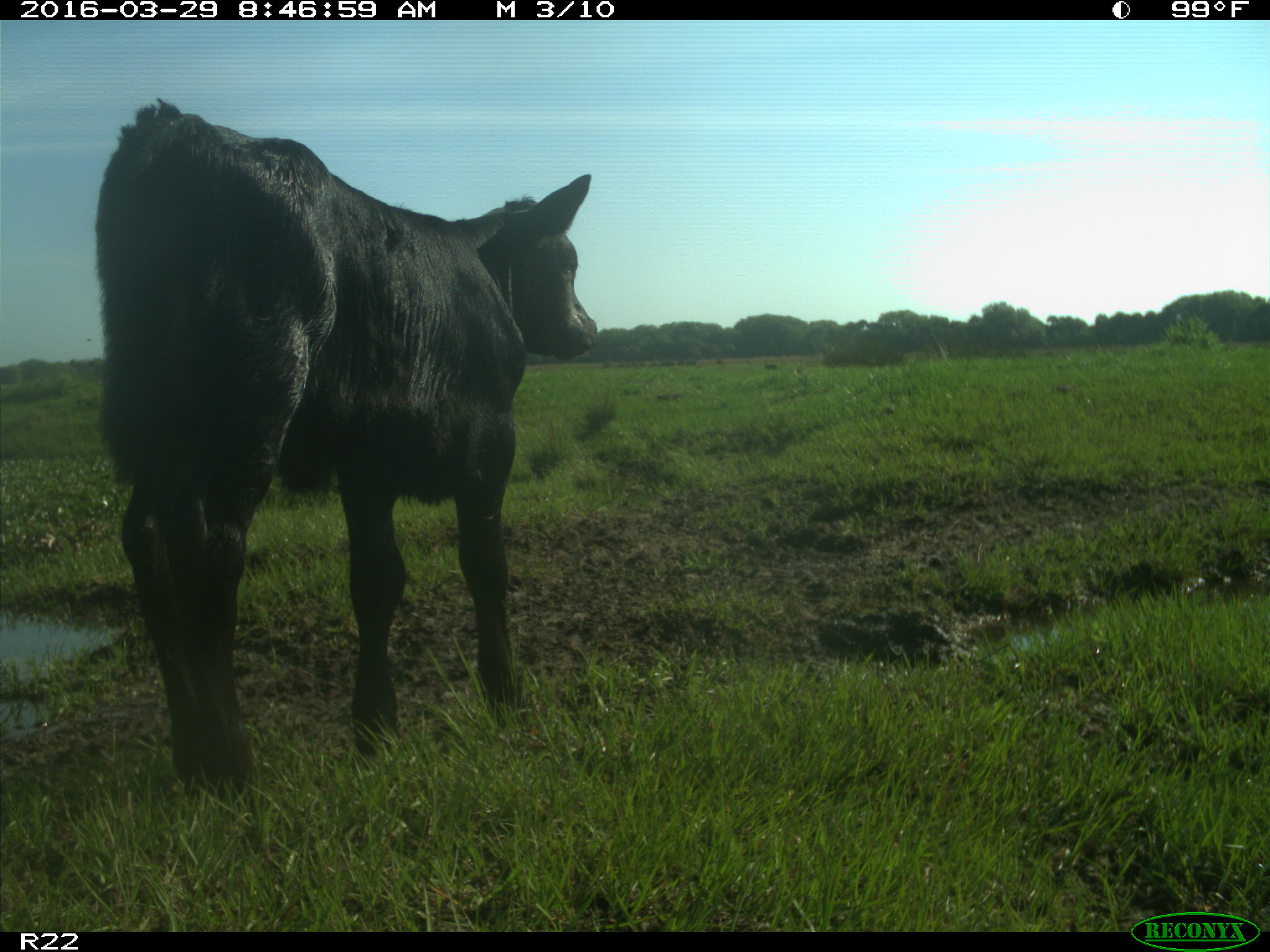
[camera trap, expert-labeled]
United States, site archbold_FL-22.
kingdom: Animalia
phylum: Chordata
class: Mammalia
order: Artiodactyla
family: Bovidae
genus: Bos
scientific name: Bos taurus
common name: domestic cow